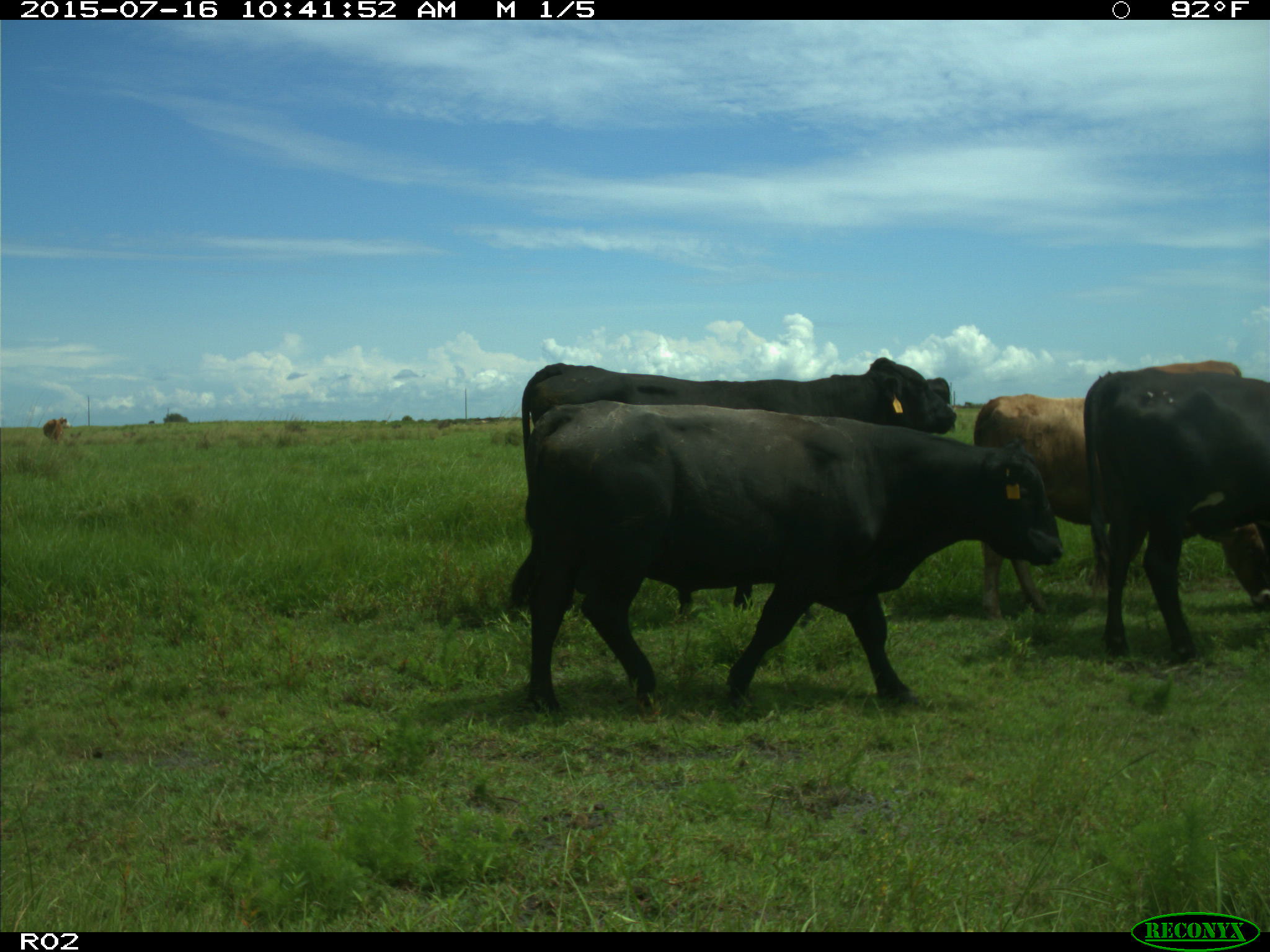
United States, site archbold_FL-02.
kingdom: Animalia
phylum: Chordata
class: Mammalia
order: Artiodactyla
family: Bovidae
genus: Bos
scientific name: Bos taurus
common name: domestic cow